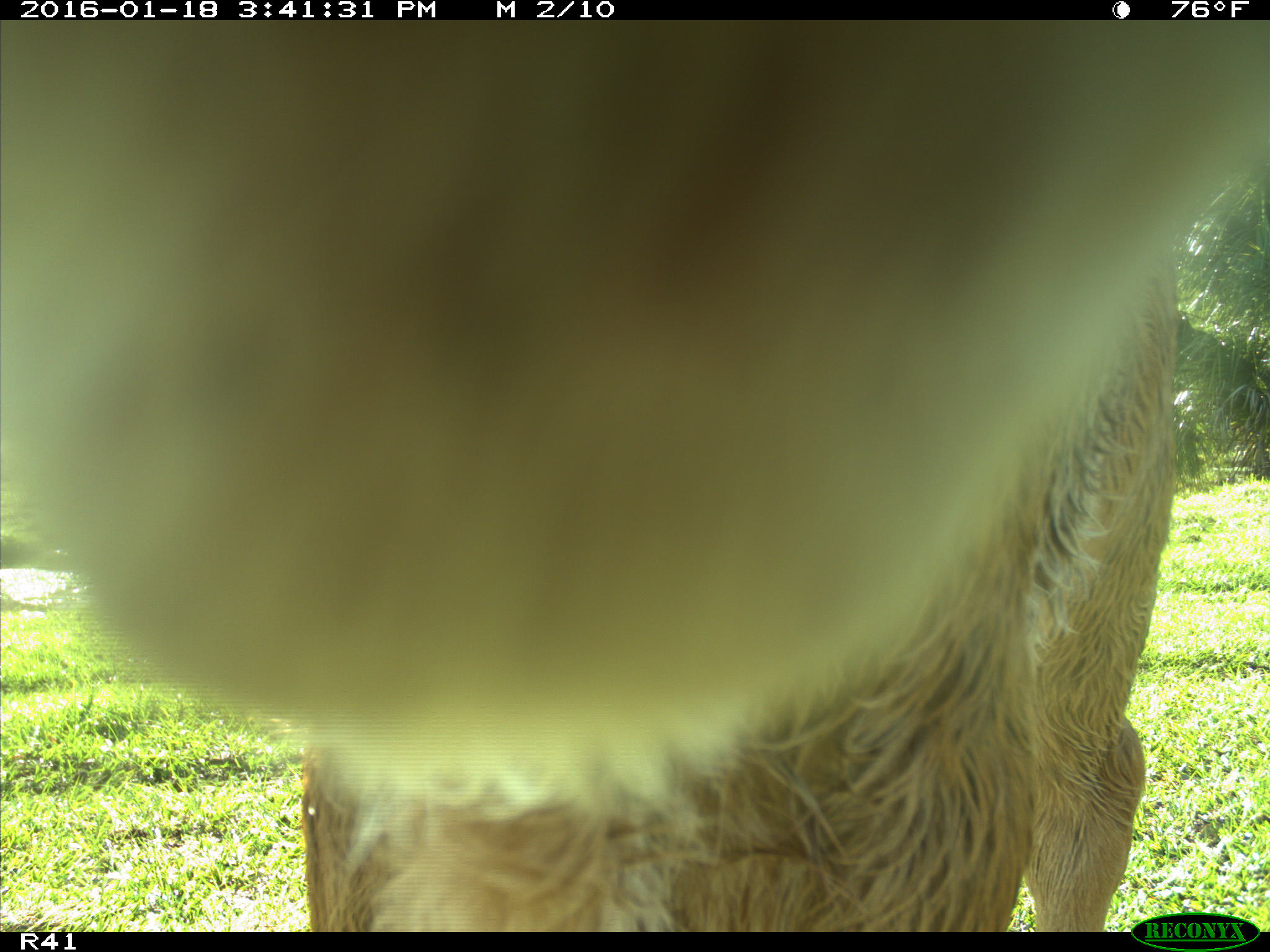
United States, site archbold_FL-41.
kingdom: Animalia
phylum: Chordata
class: Mammalia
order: Artiodactyla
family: Bovidae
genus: Bos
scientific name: Bos taurus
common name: domestic cow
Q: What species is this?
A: Bos taurus (domestic cow).